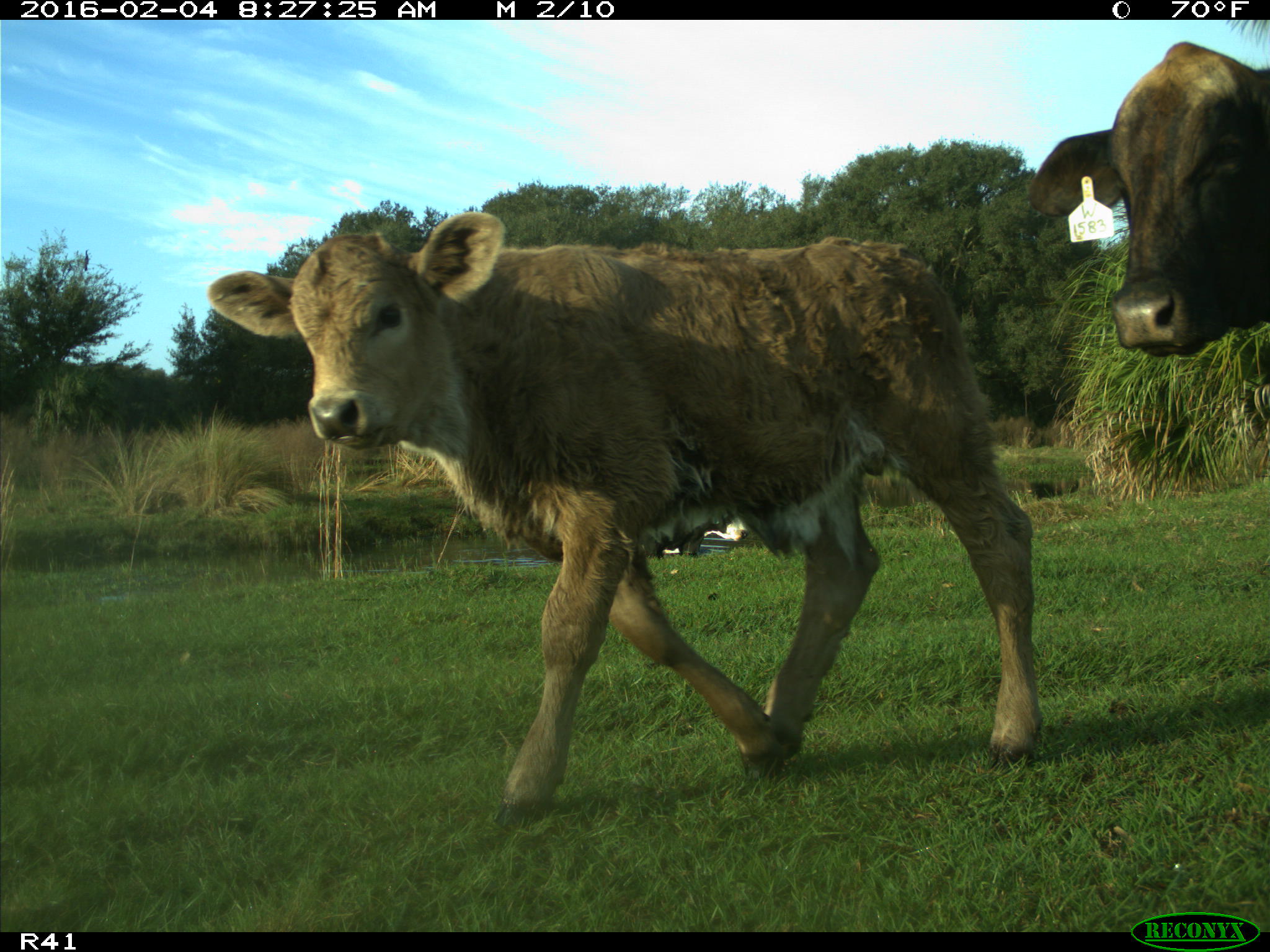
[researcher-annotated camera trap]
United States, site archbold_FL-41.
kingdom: Animalia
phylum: Chordata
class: Mammalia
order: Artiodactyla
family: Bovidae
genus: Bos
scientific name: Bos taurus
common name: domestic cow